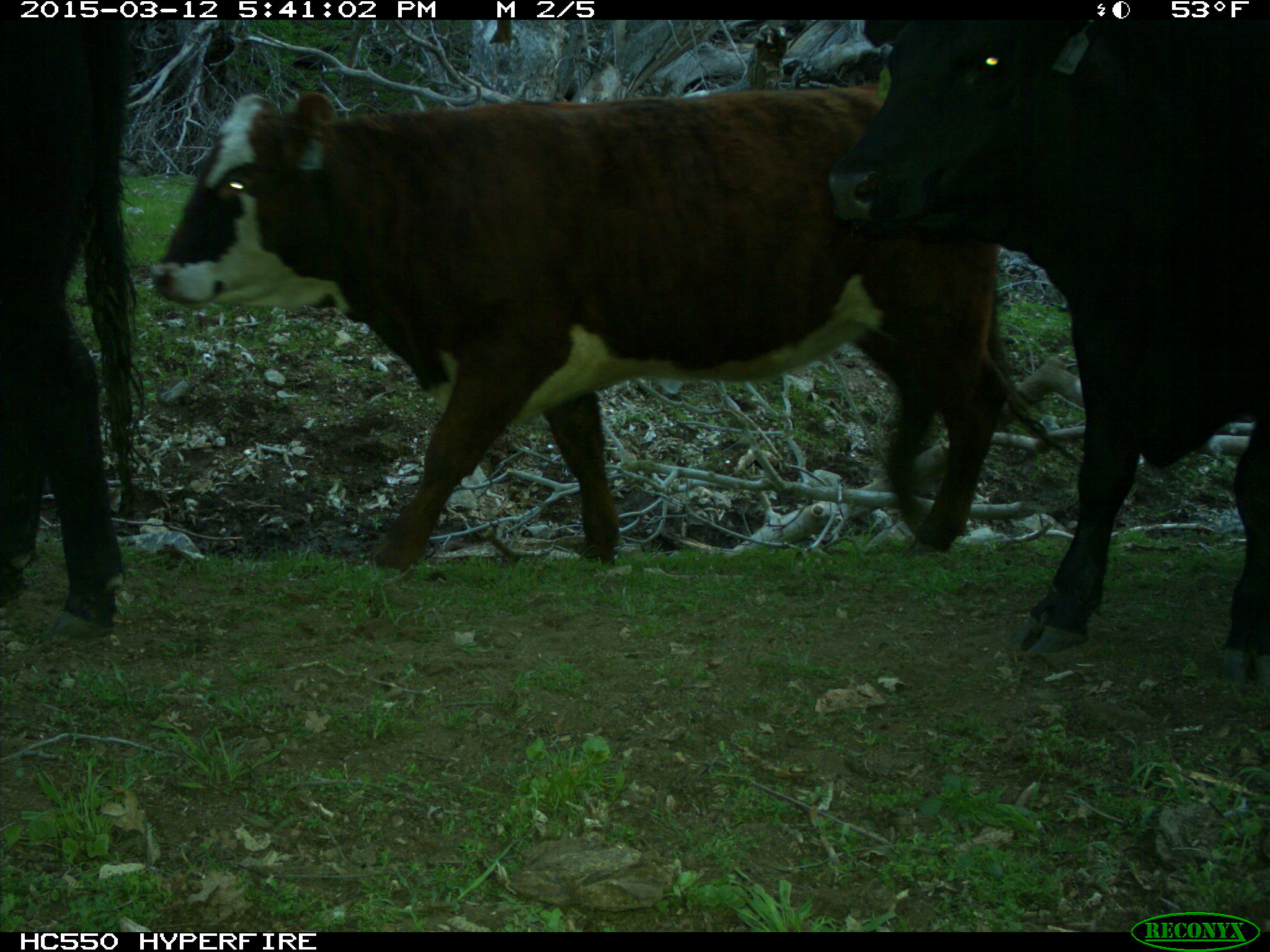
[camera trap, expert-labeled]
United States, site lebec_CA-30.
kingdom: Animalia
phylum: Chordata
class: Mammalia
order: Artiodactyla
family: Bovidae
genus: Bos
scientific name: Bos taurus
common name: domestic cow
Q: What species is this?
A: Bos taurus (domestic cow).